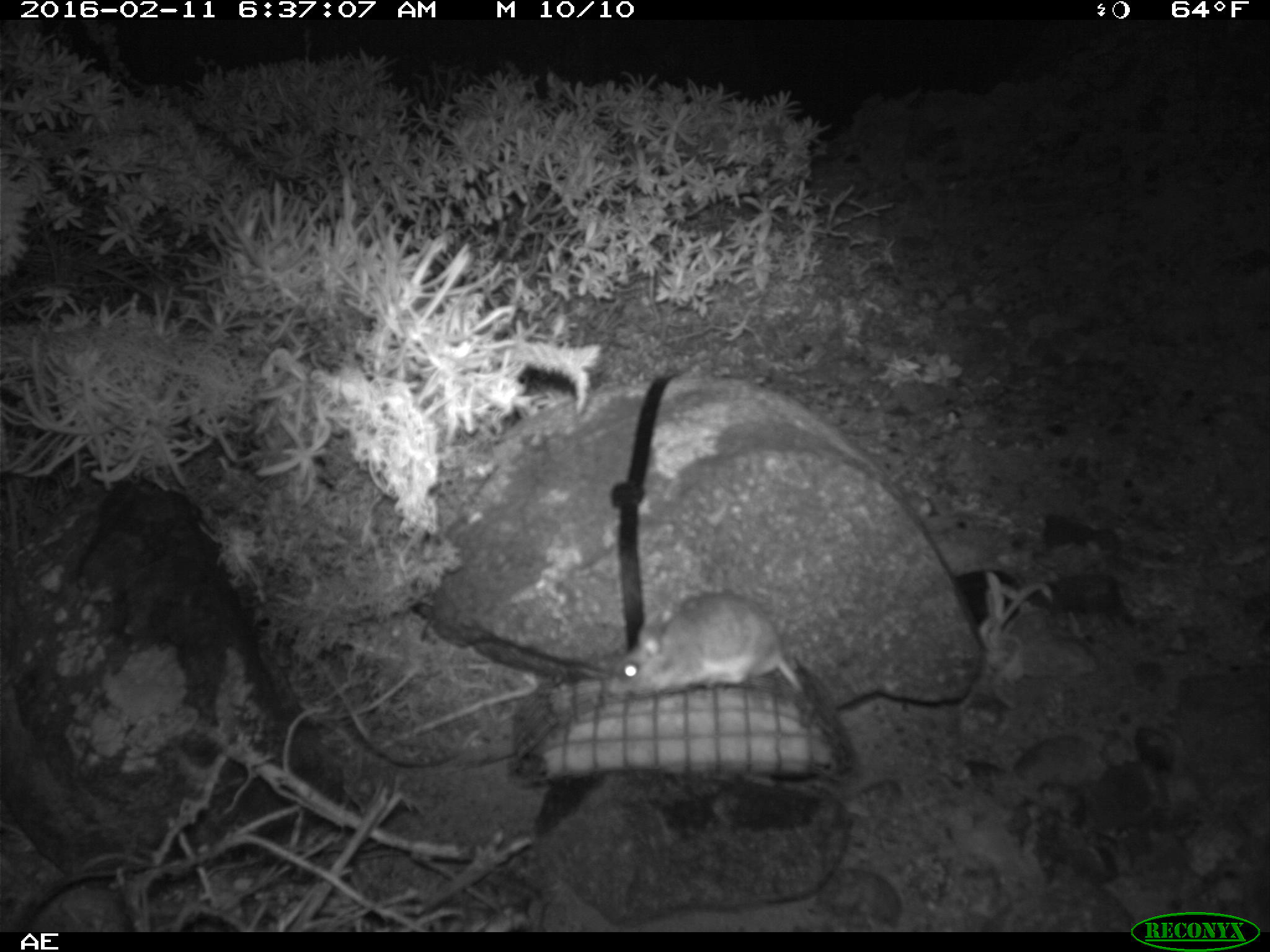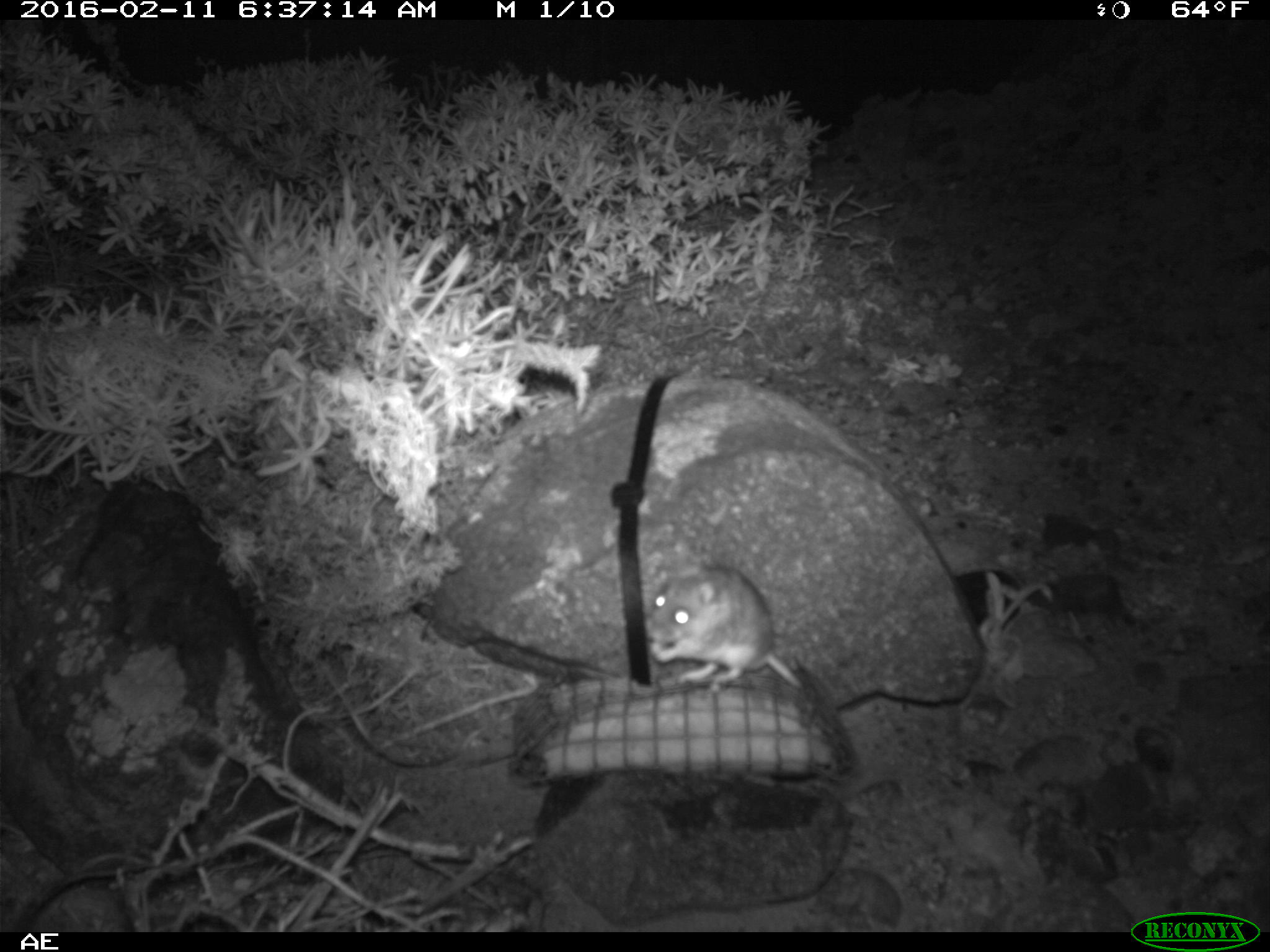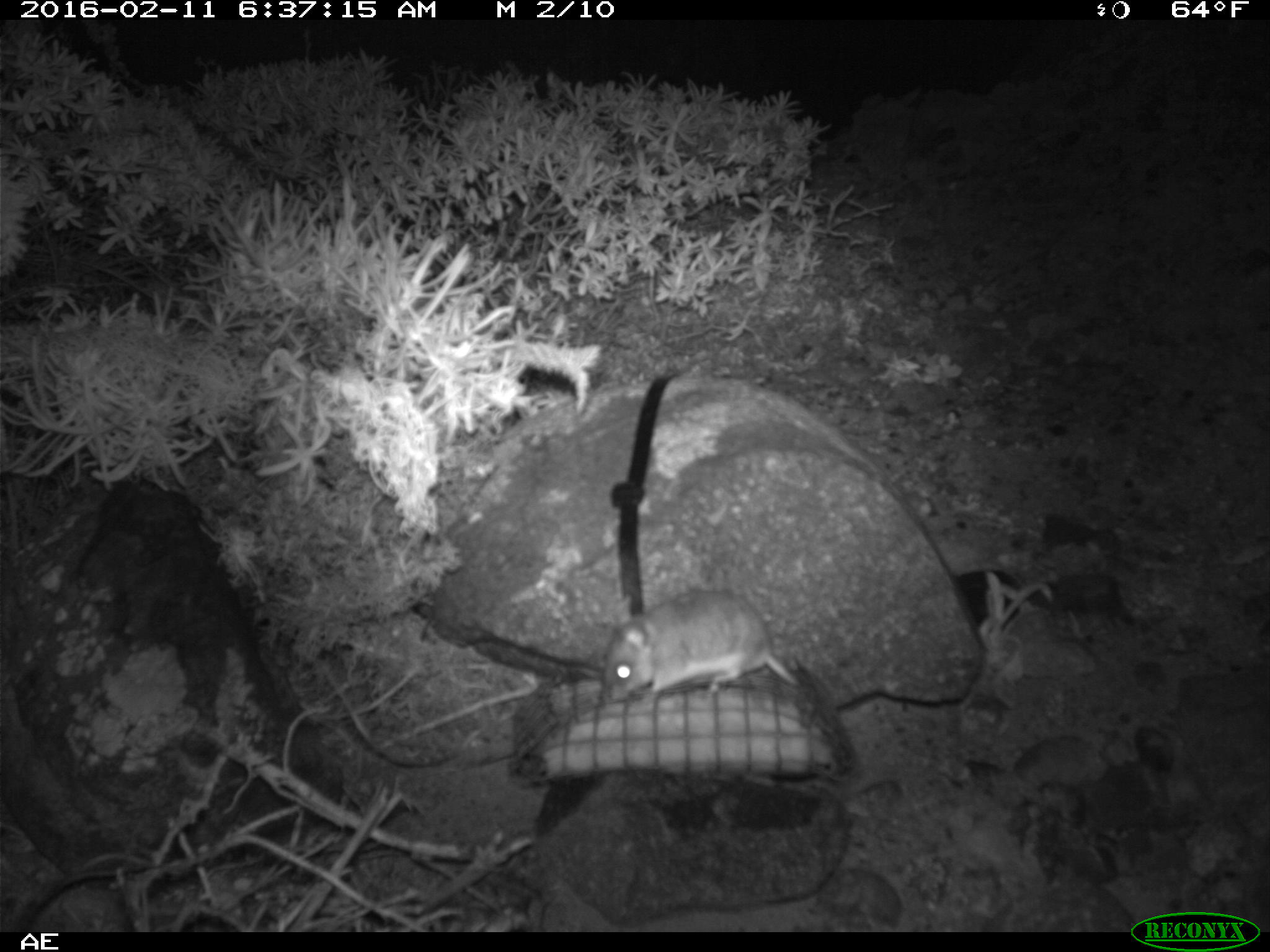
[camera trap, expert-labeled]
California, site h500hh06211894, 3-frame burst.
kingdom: Animalia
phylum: Chordata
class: Mammalia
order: Rodentia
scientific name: Rodentia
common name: rodent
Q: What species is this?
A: Rodent (Rodentia).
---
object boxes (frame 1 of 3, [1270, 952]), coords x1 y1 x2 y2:
rodent: 610 591 802 695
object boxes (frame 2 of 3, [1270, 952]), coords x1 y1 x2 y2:
rodent: 641 539 806 690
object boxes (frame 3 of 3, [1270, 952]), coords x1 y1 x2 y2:
rodent: 600 581 803 700